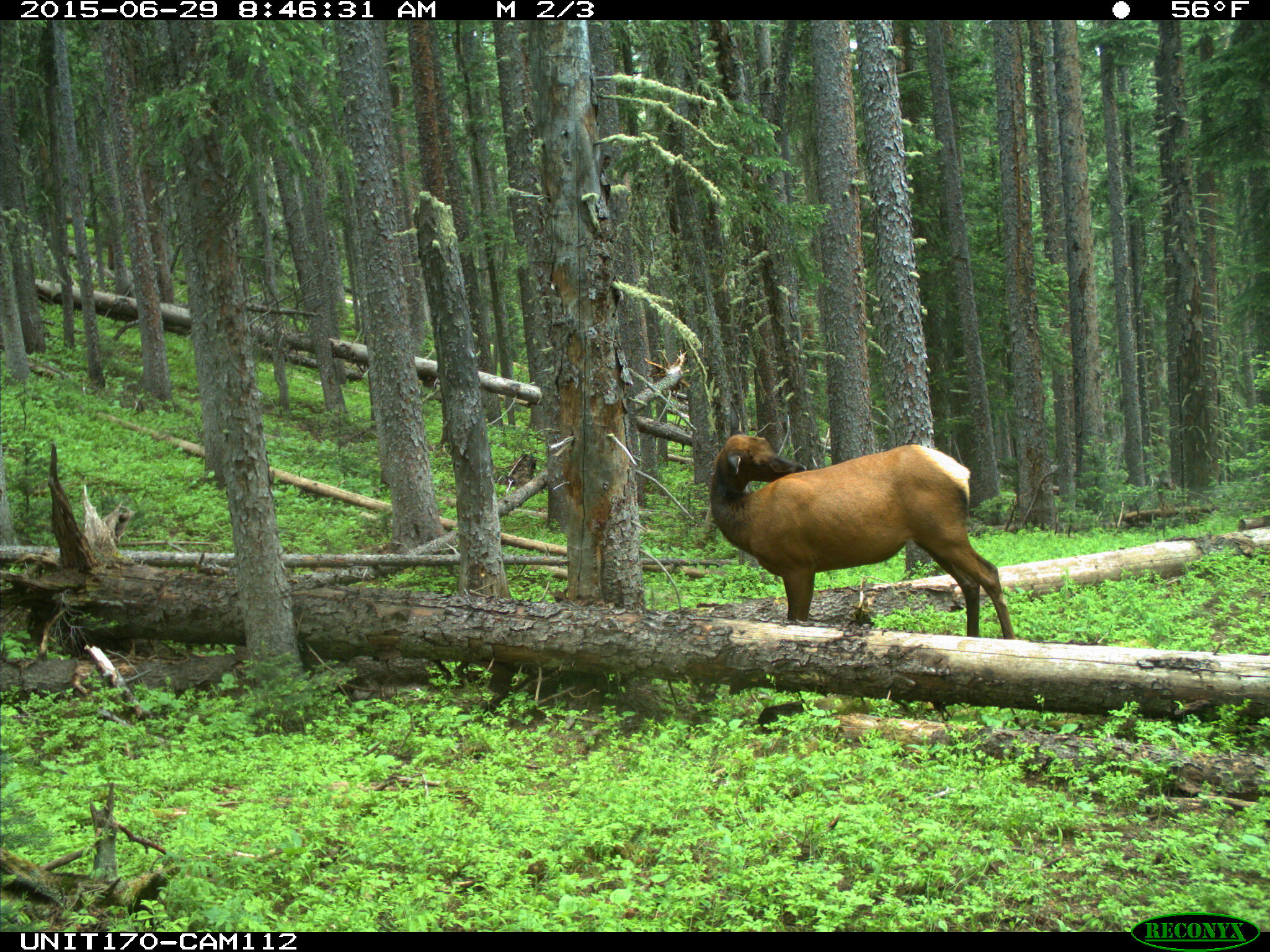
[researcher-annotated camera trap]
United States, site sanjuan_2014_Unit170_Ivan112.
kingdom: Animalia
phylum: Chordata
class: Mammalia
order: Artiodactyla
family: Cervidae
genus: Cervus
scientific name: Cervus elaphus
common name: red deer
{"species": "Cervus elaphus (red deer)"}